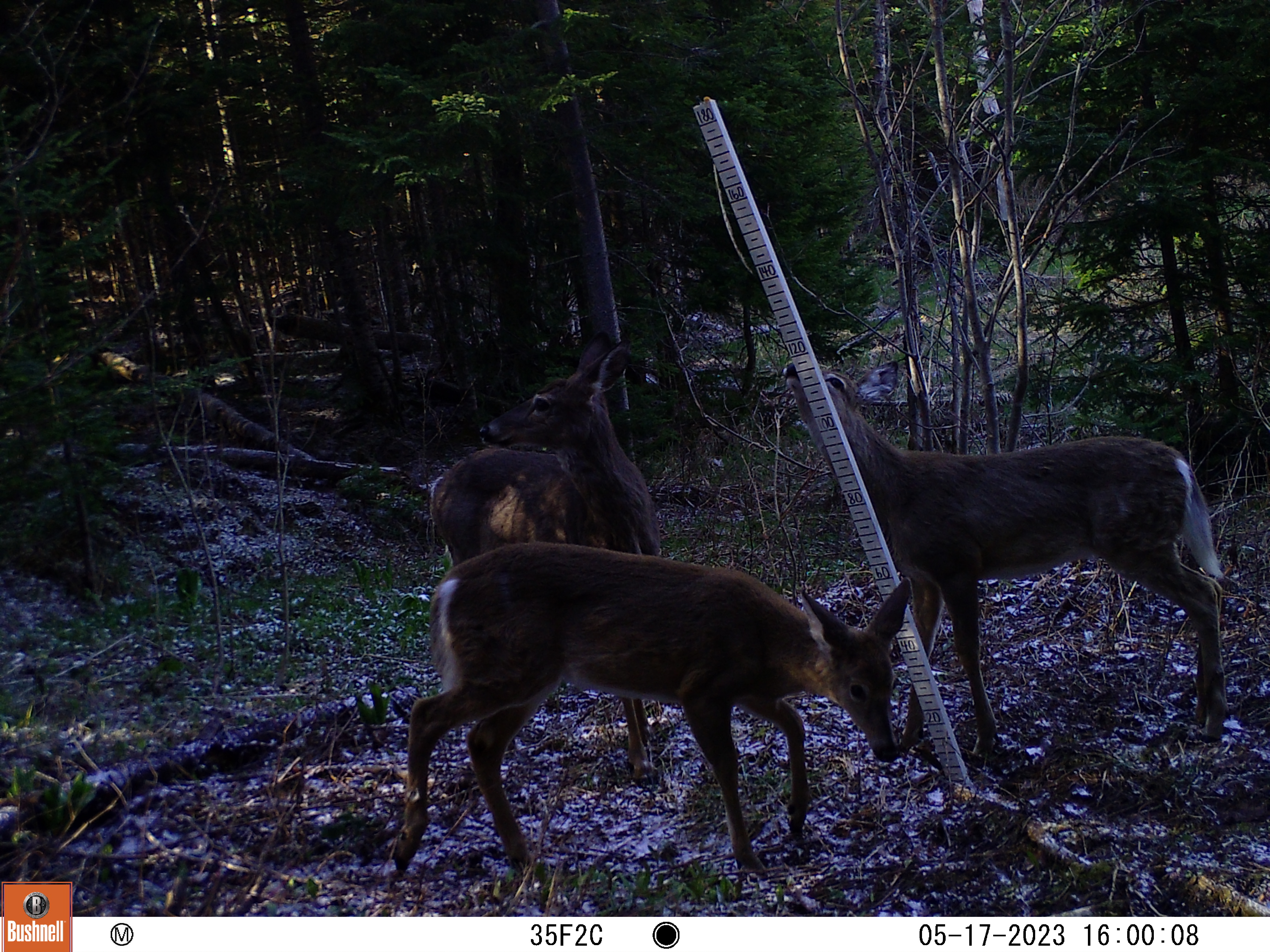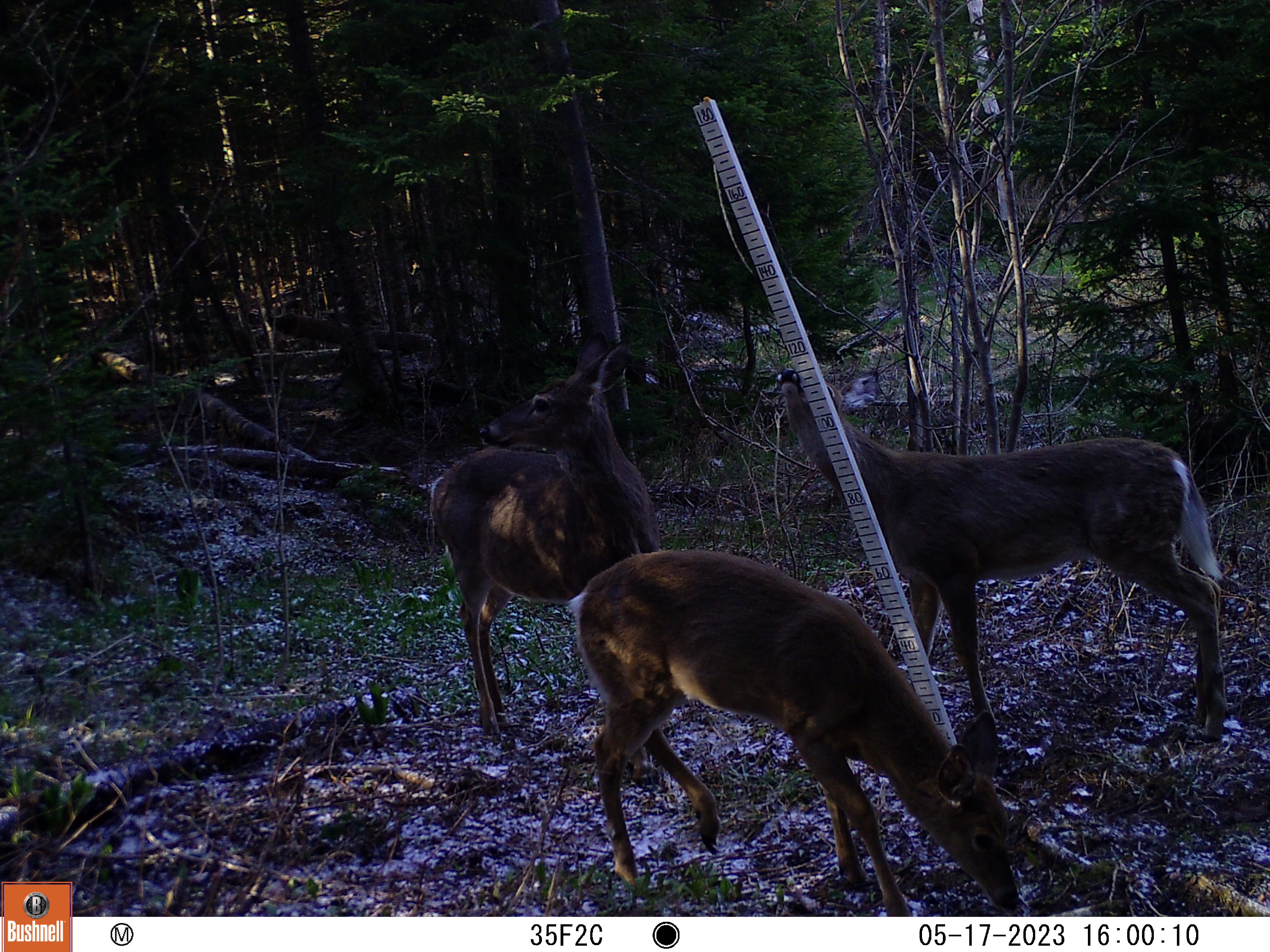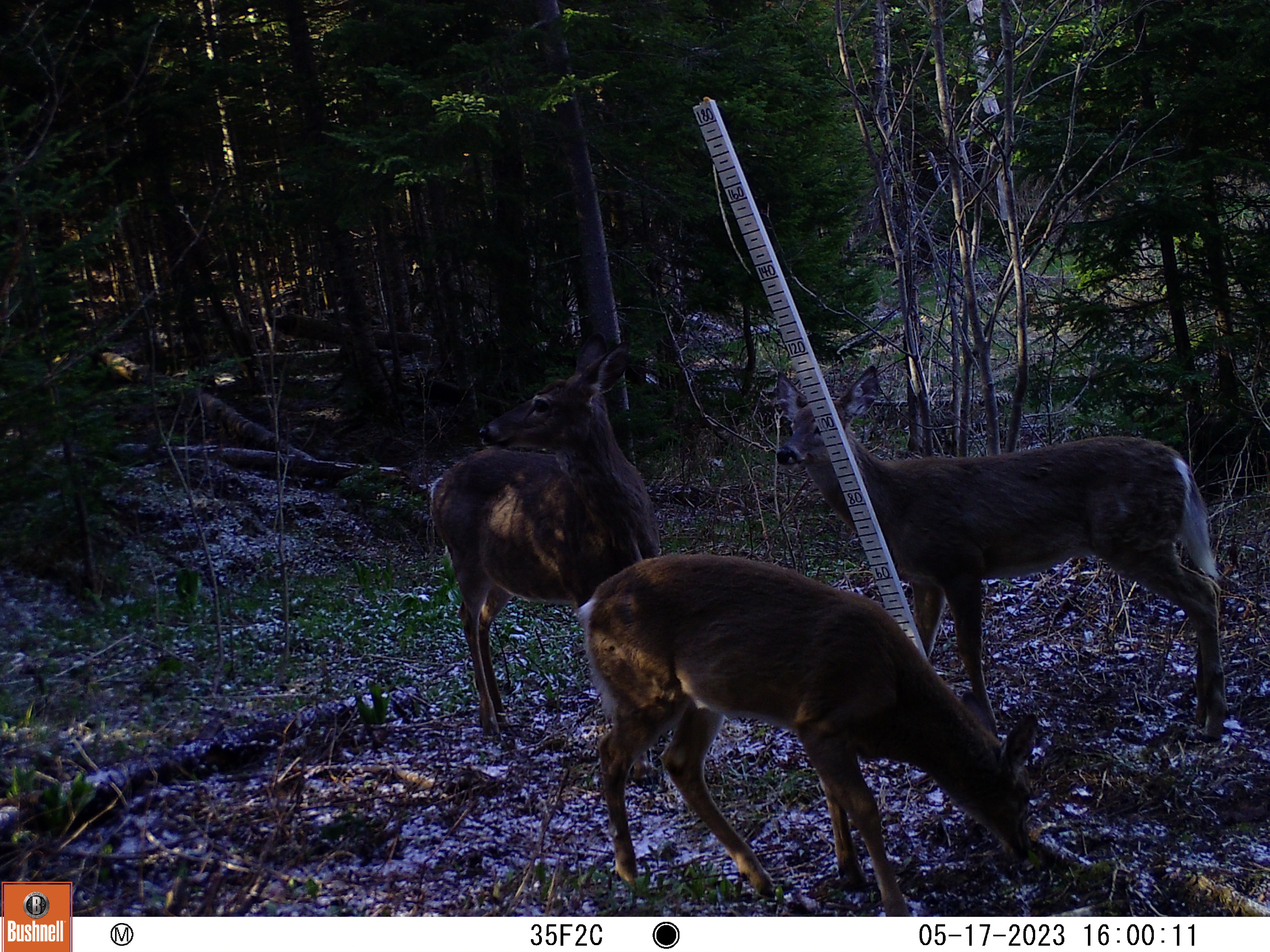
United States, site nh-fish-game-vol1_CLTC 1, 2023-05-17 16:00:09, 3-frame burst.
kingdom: Animalia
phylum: Chordata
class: Mammalia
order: Artiodactyla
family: Cervidae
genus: Odocoileus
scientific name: Odocoileus virginianus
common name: white-tailed deer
White-tailed deer (Odocoileus virginianus).